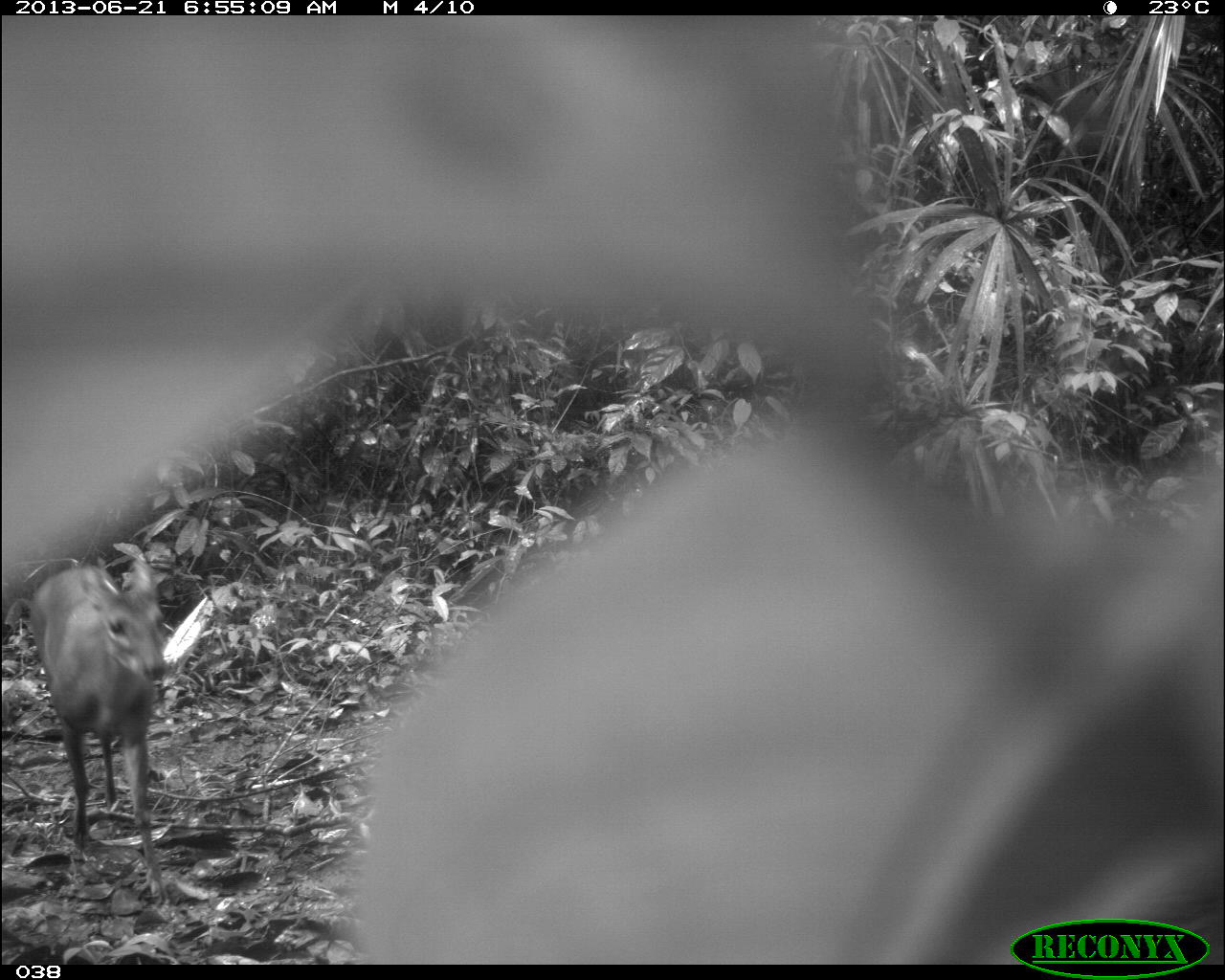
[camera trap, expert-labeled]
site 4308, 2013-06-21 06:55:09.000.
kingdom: Animalia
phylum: Chordata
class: Mammalia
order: Artiodactyla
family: Cervidae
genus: Mazama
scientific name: Mazama temama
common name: central american red brocket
Mazama temama (central american red brocket), count 2.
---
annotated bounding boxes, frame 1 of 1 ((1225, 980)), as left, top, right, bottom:
mazama temama: 28, 558, 168, 899